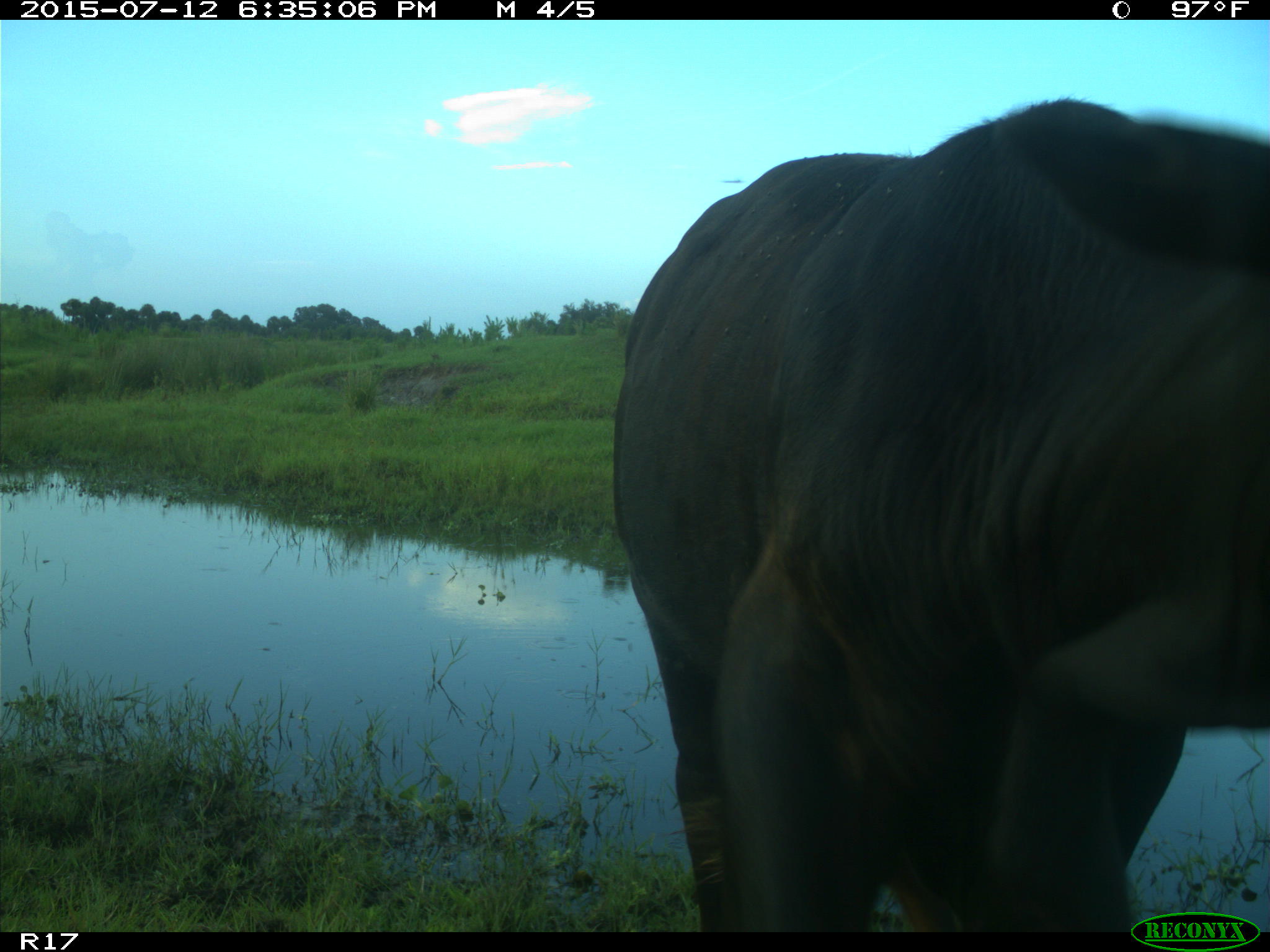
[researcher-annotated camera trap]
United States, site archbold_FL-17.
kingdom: Animalia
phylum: Chordata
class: Mammalia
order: Artiodactyla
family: Bovidae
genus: Bos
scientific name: Bos taurus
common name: domestic cow